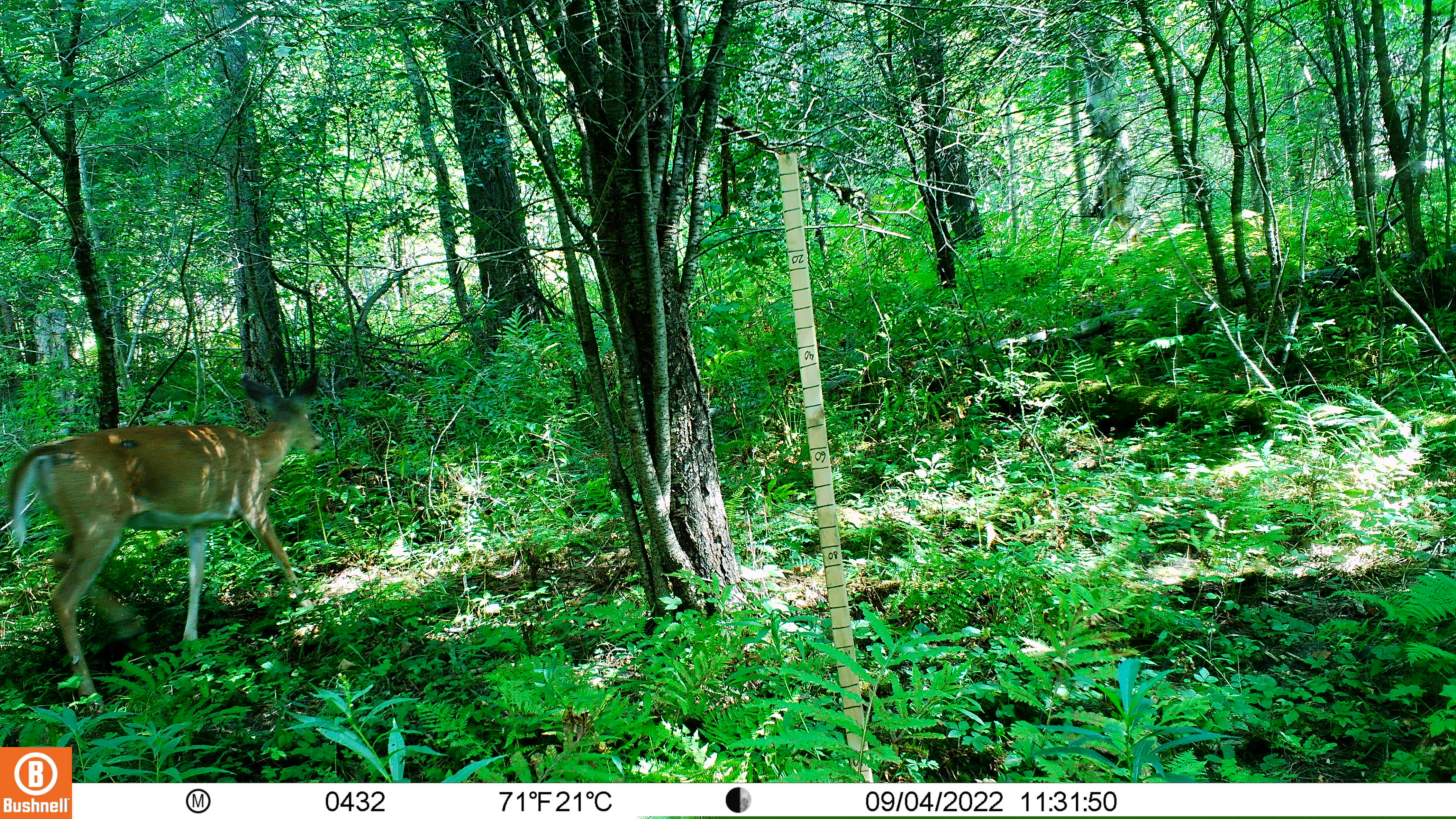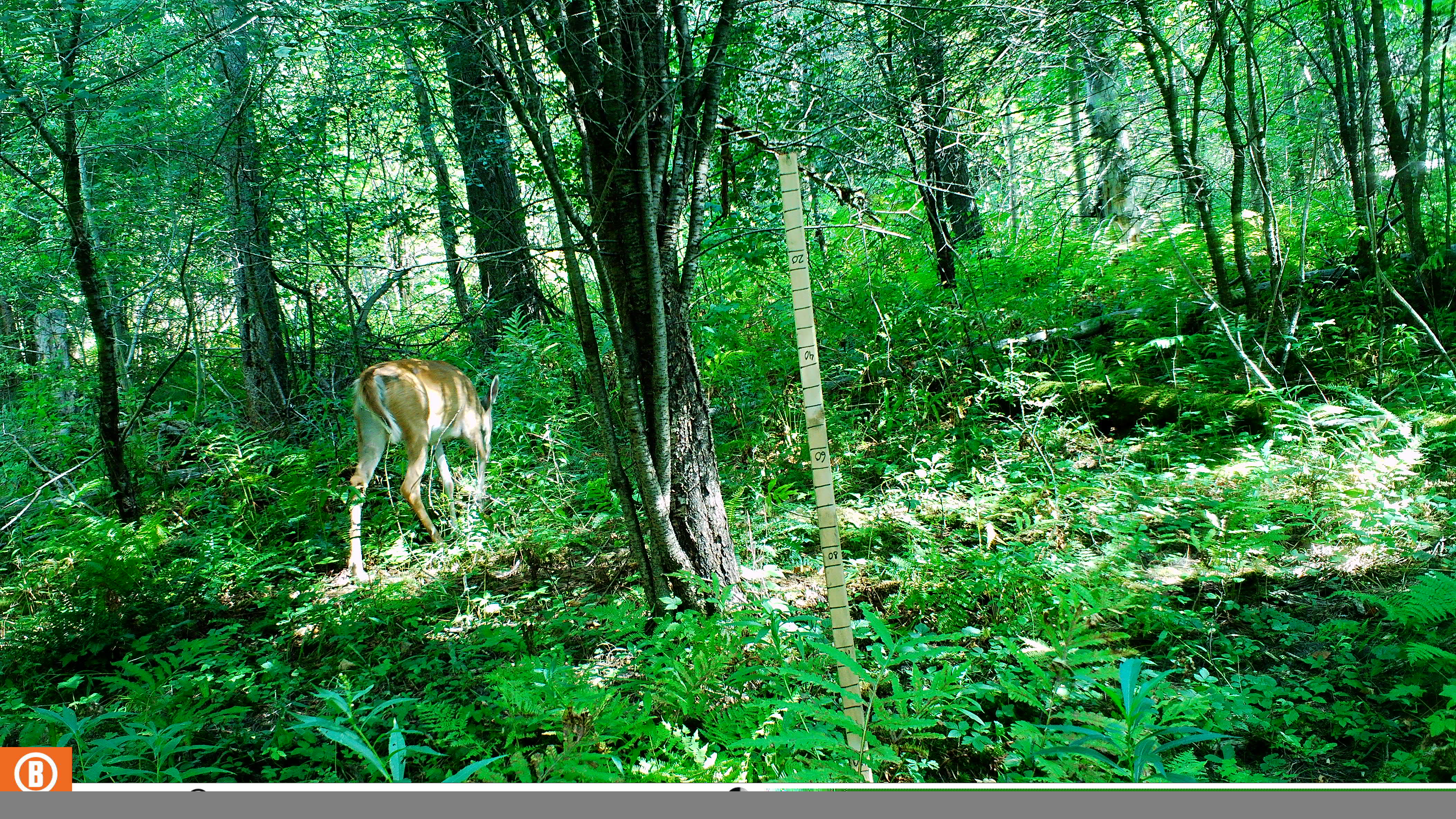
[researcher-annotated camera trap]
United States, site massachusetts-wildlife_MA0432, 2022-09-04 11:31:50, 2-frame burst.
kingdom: Animalia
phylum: Chordata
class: Mammalia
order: Artiodactyla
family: Cervidae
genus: Odocoileus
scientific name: Odocoileus virginianus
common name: white-tailed deer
White-tailed deer (Odocoileus virginianus).